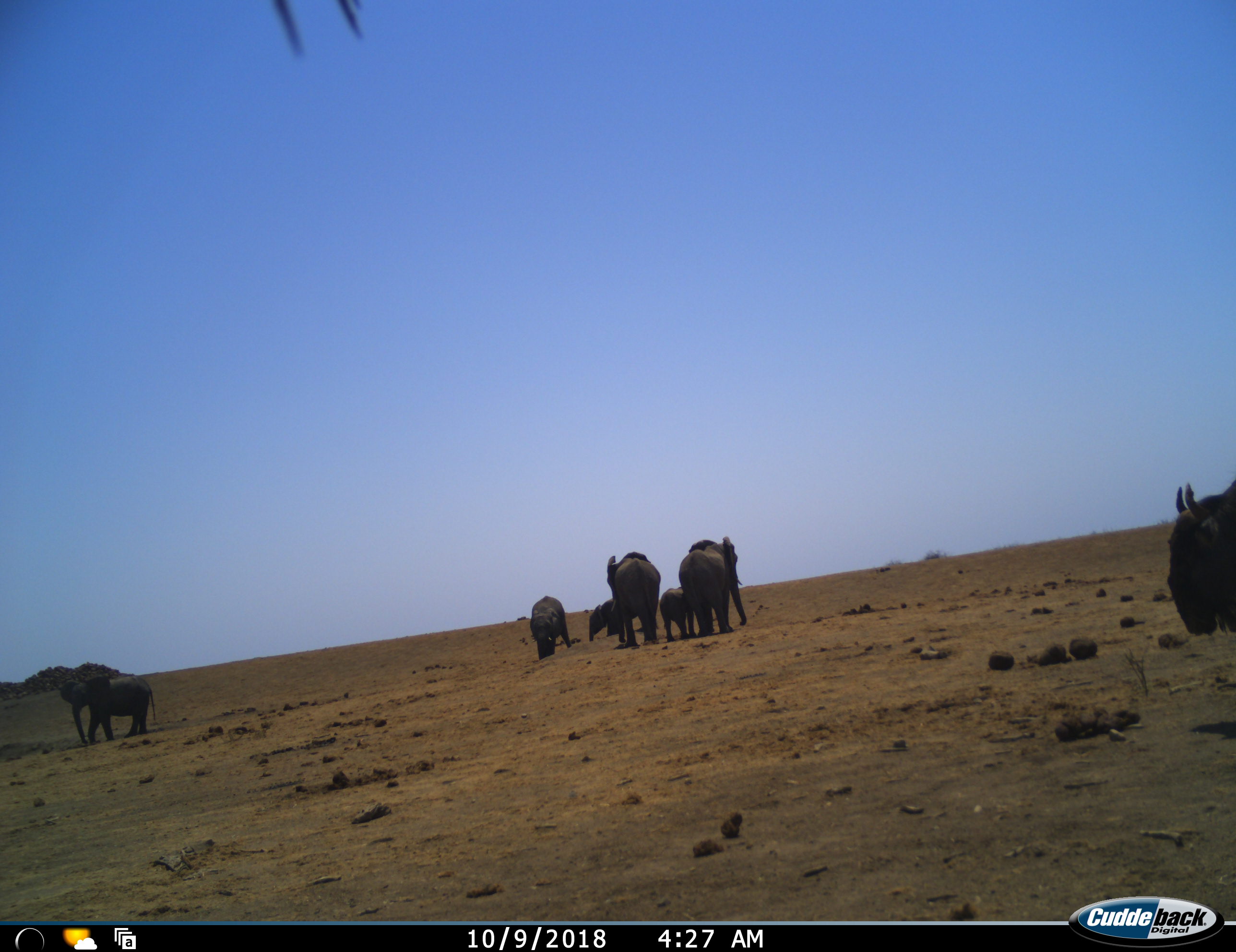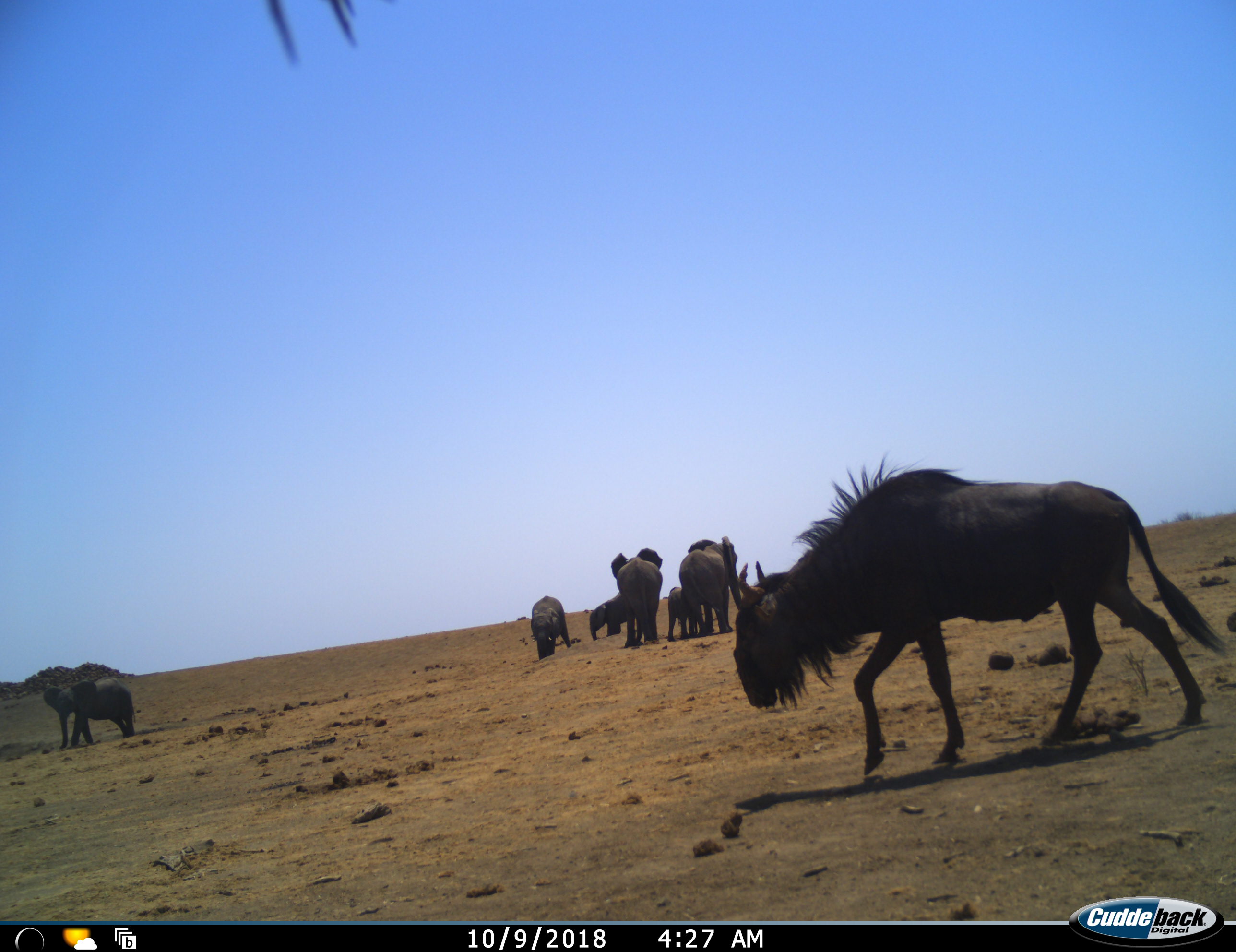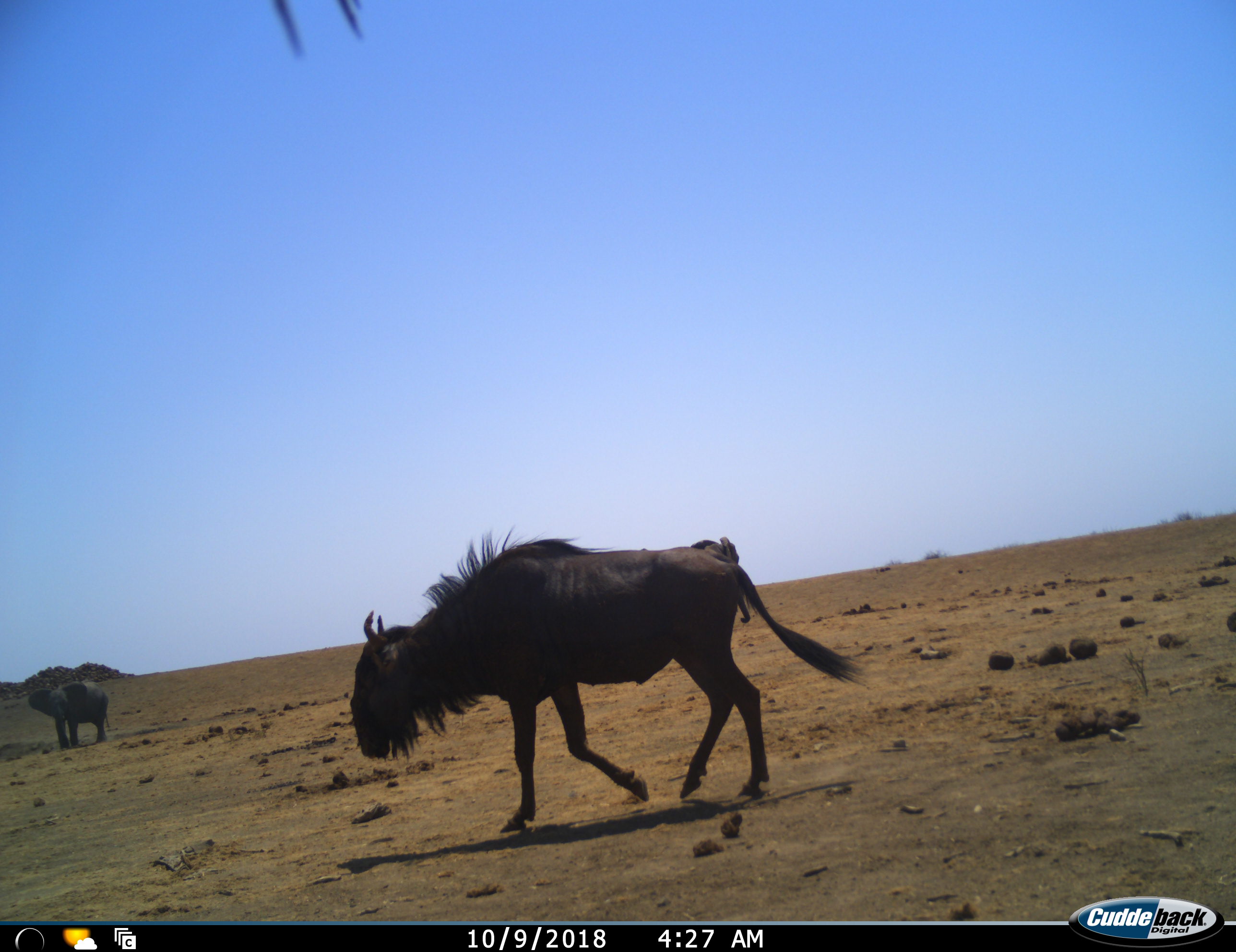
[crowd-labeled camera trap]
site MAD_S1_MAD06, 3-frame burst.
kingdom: Animalia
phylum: Chordata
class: Mammalia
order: Proboscidea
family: Elephantidae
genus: Loxodonta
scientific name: Loxodonta africana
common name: african bush elephant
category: elephant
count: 6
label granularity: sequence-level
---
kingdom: Animalia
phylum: Chordata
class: Mammalia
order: Artiodactyla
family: Bovidae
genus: Connochaetes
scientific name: Connochaetes taurinus taurinus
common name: blue wildebeest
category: wildebeestblue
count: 1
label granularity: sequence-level